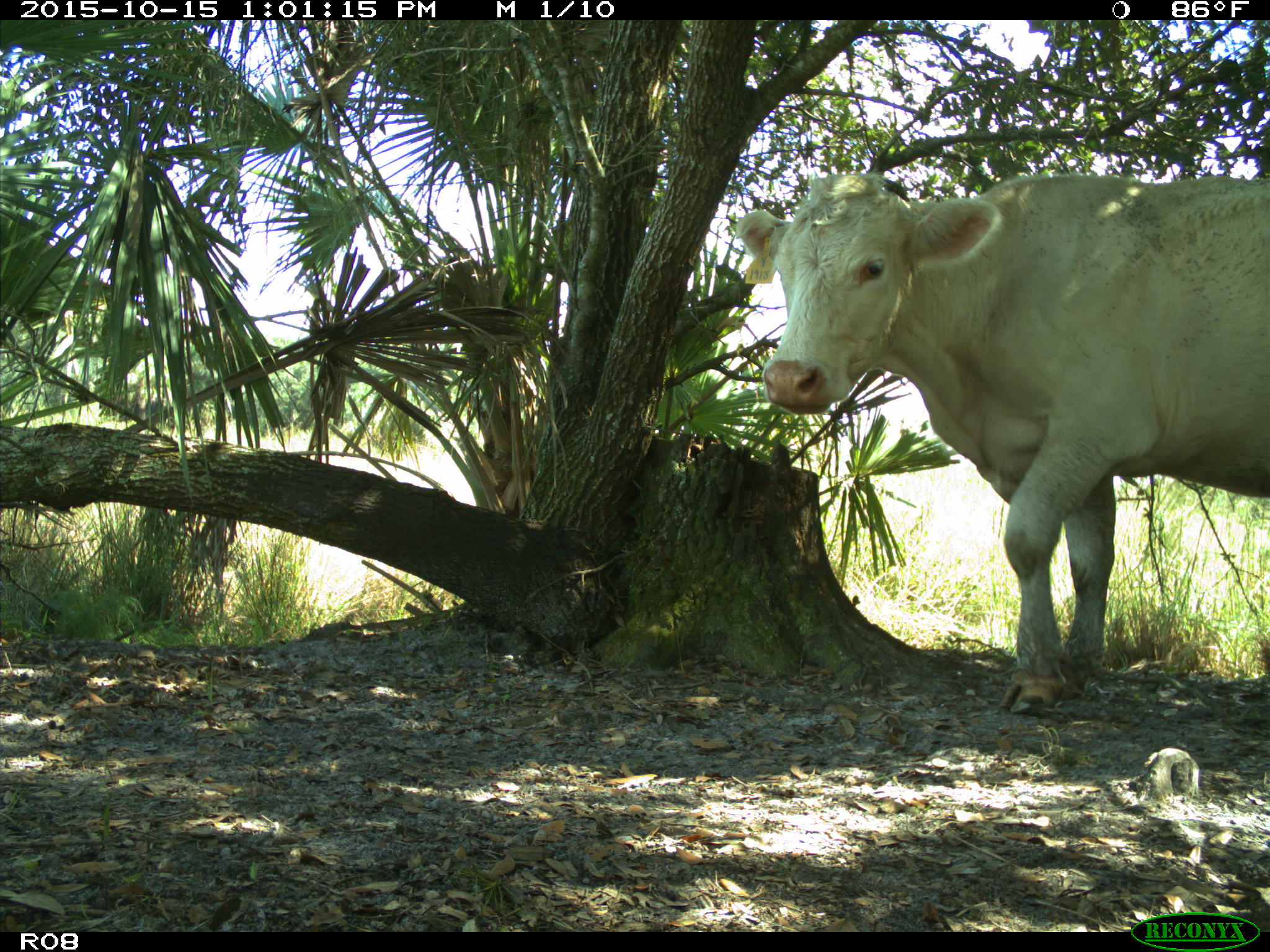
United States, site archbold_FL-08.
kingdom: Animalia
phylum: Chordata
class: Mammalia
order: Artiodactyla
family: Bovidae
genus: Bos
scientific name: Bos taurus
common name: domestic cow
Bos taurus (domestic cow).